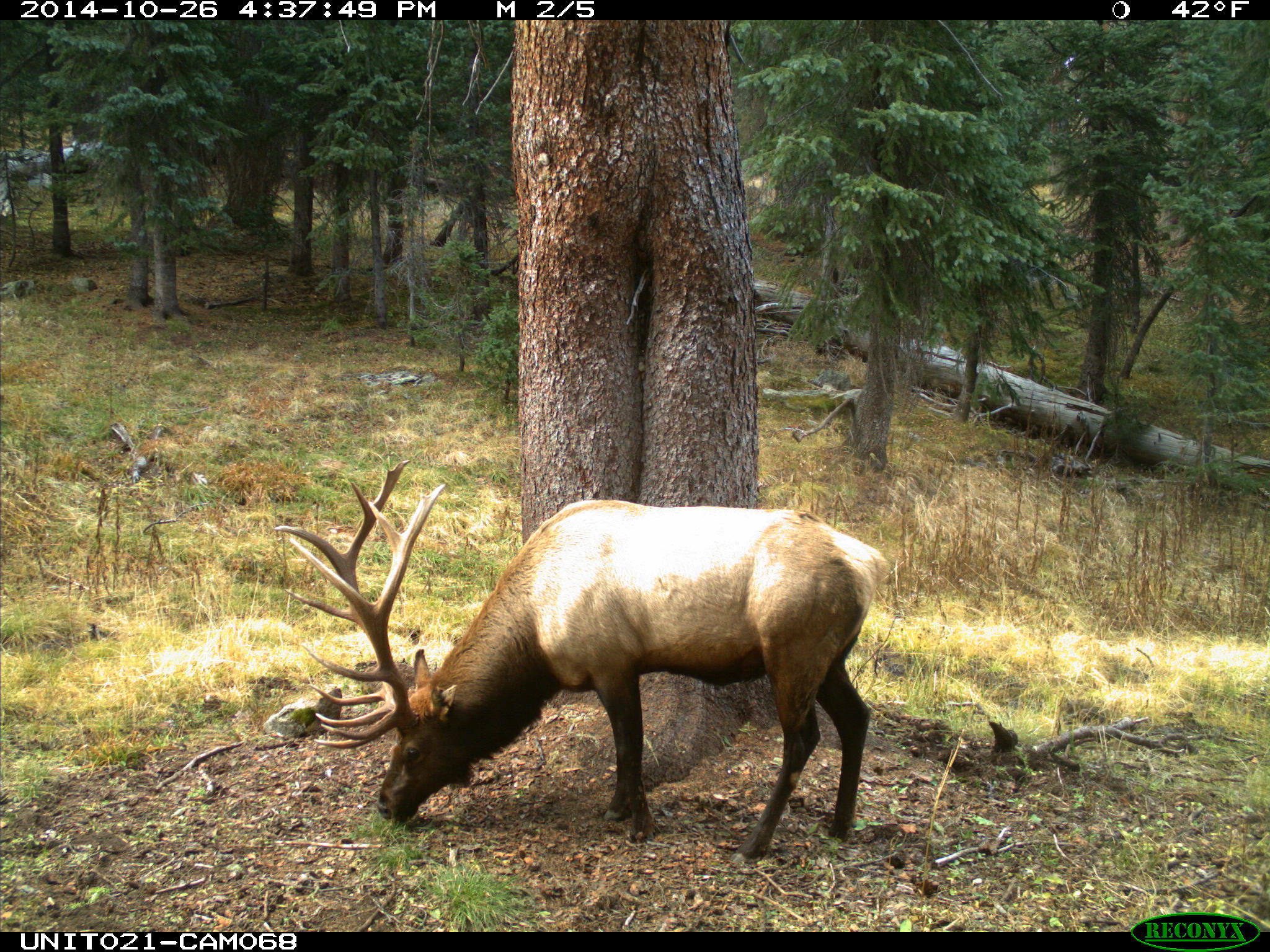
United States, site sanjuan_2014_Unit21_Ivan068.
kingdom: Animalia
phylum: Chordata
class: Mammalia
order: Artiodactyla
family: Cervidae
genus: Cervus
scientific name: Cervus elaphus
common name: red deer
Cervus elaphus (red deer).